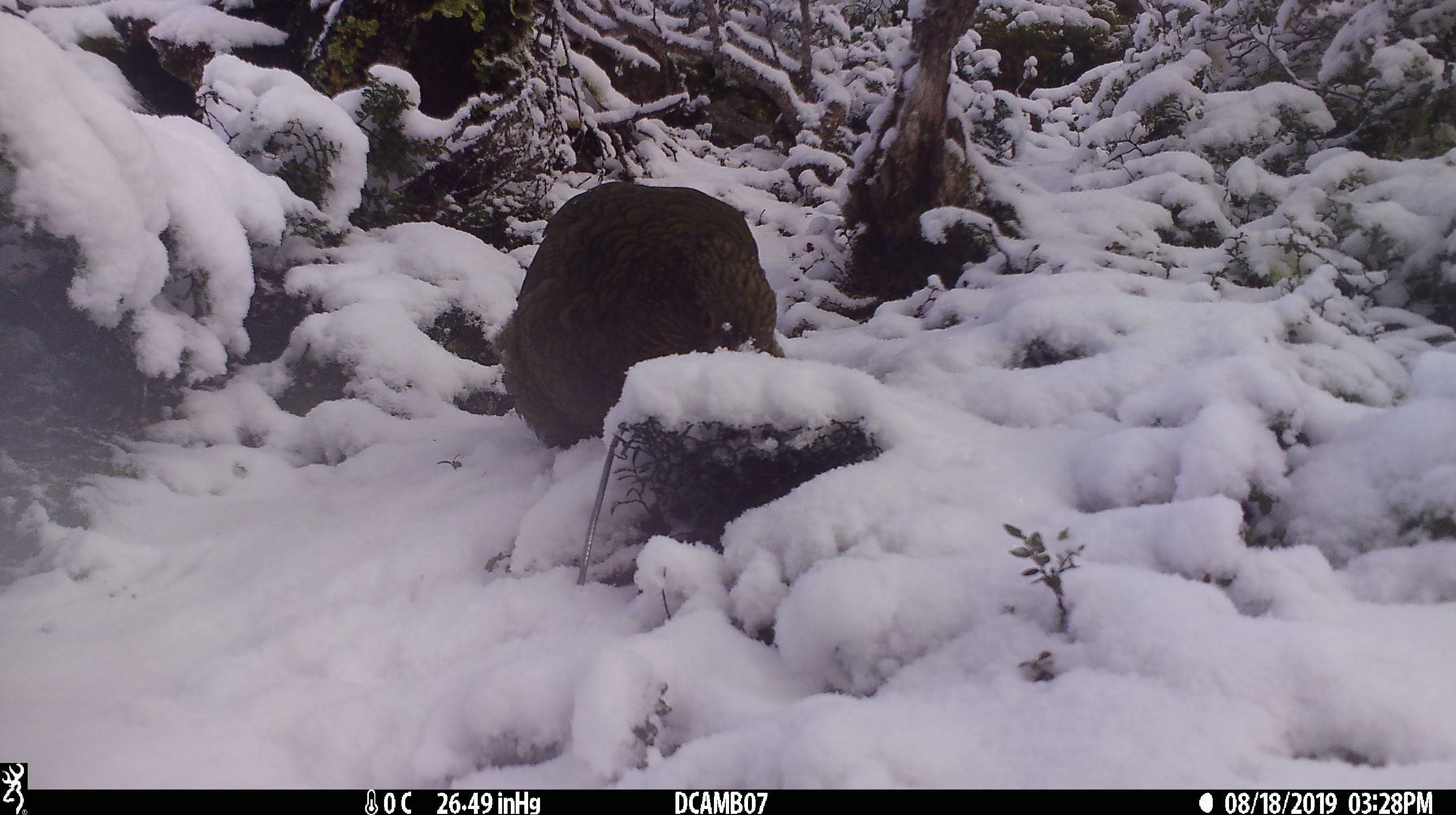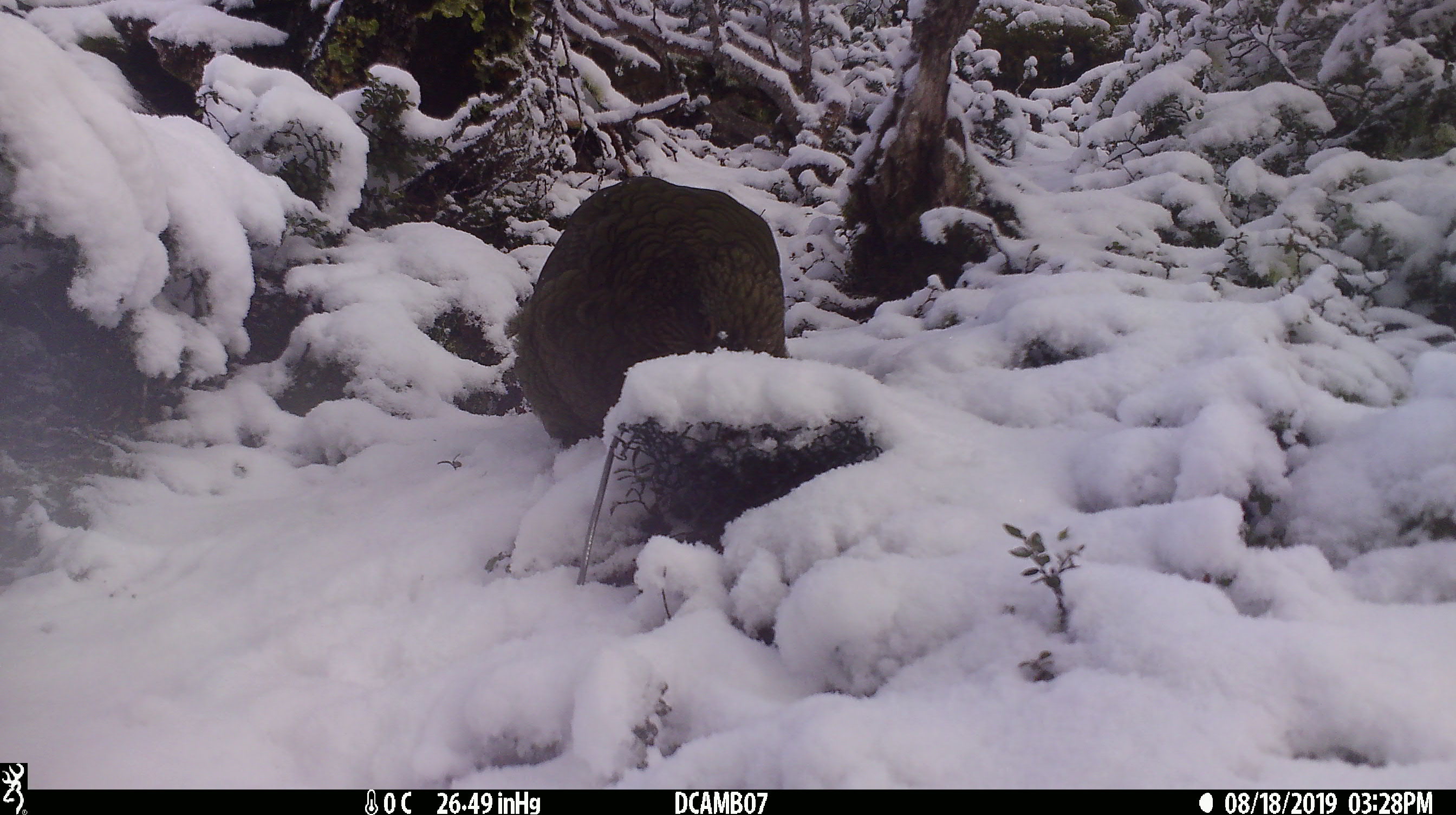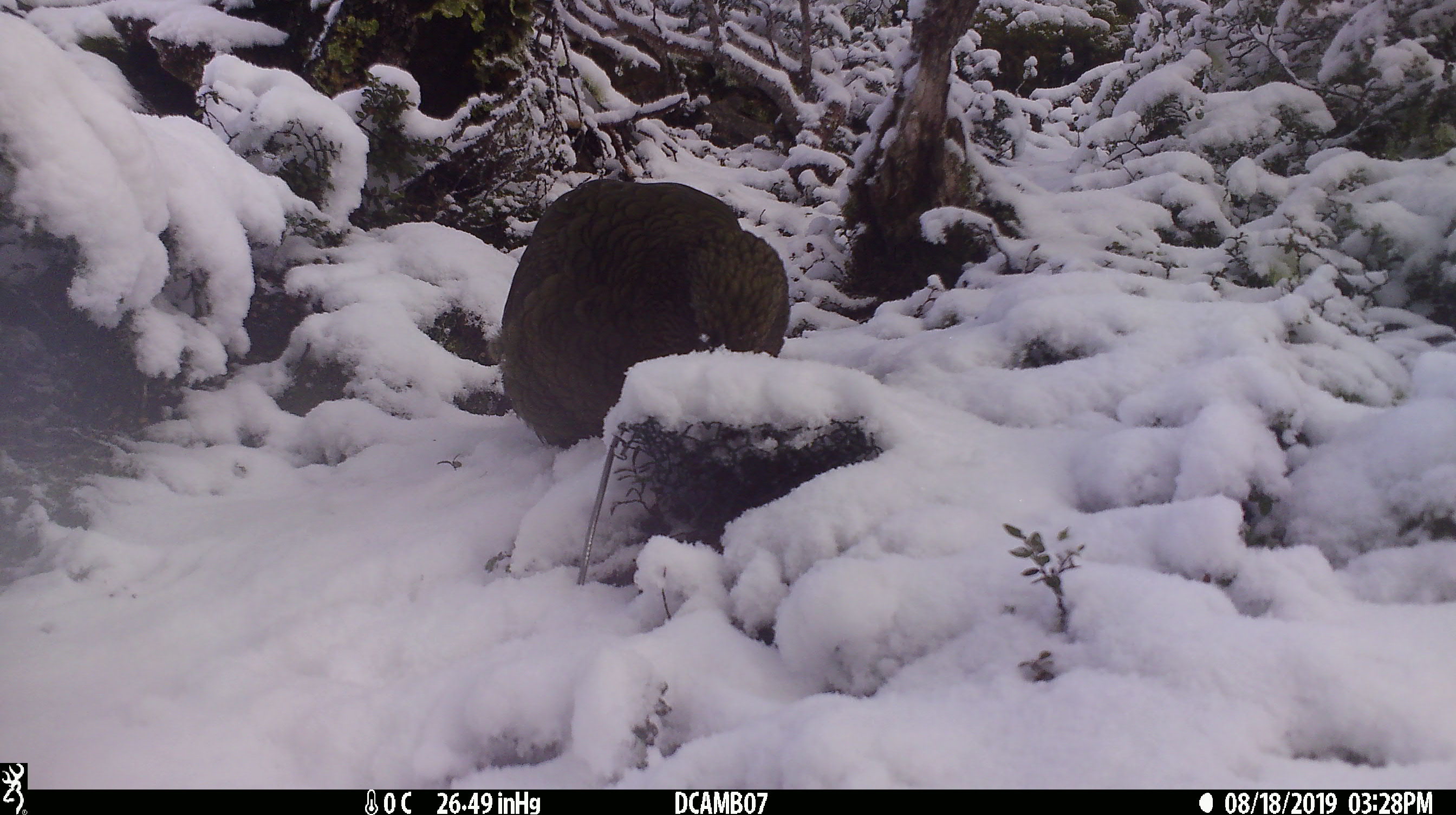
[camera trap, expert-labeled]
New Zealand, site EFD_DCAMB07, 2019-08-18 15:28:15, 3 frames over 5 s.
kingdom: Animalia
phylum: Chordata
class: Aves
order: Psittaciformes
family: Strigopidae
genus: Nestor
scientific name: Nestor notabilis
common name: kea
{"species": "kea (Nestor notabilis)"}